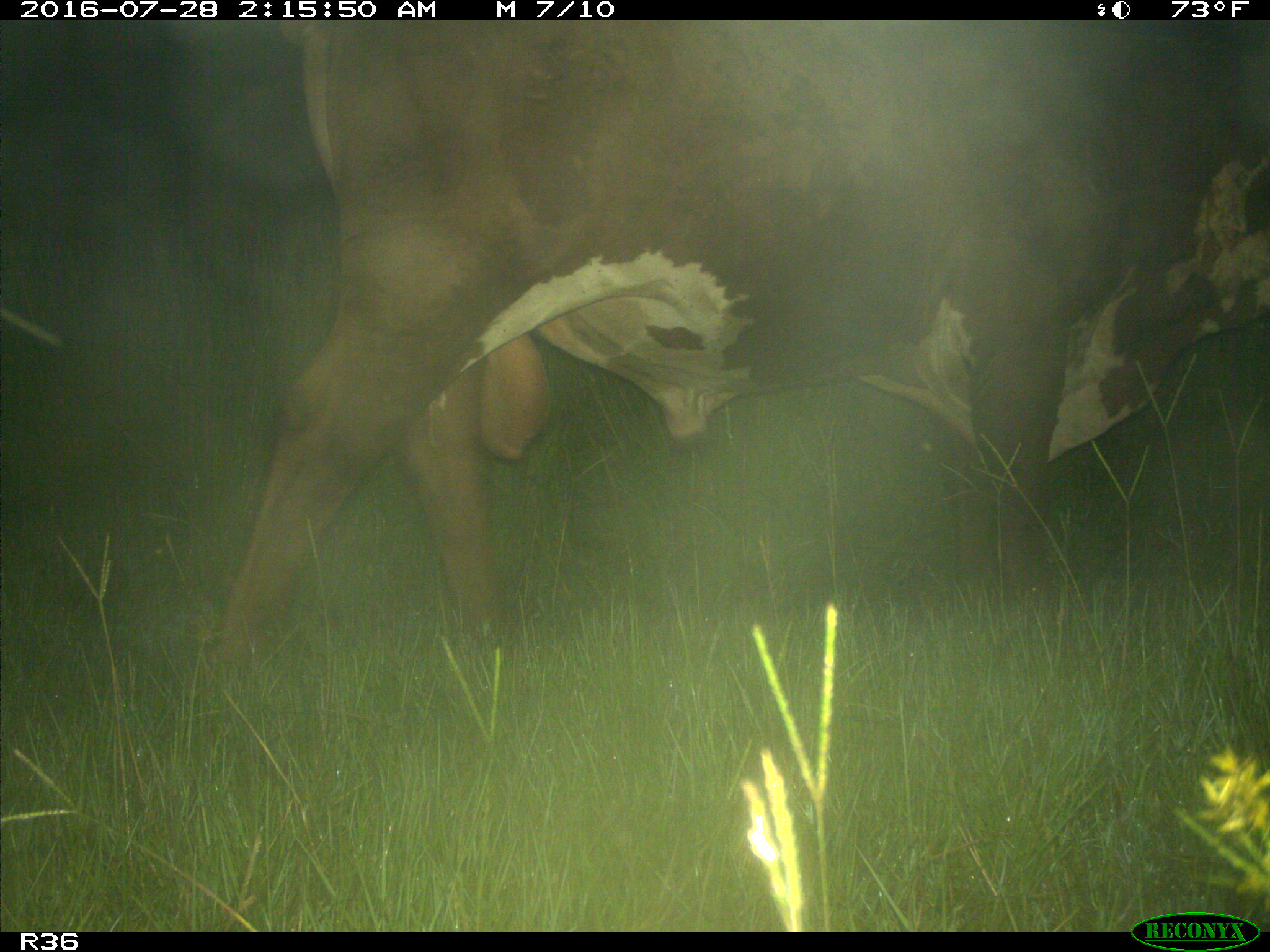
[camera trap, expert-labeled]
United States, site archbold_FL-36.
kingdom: Animalia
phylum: Chordata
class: Mammalia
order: Artiodactyla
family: Bovidae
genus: Bos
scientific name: Bos taurus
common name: domestic cow